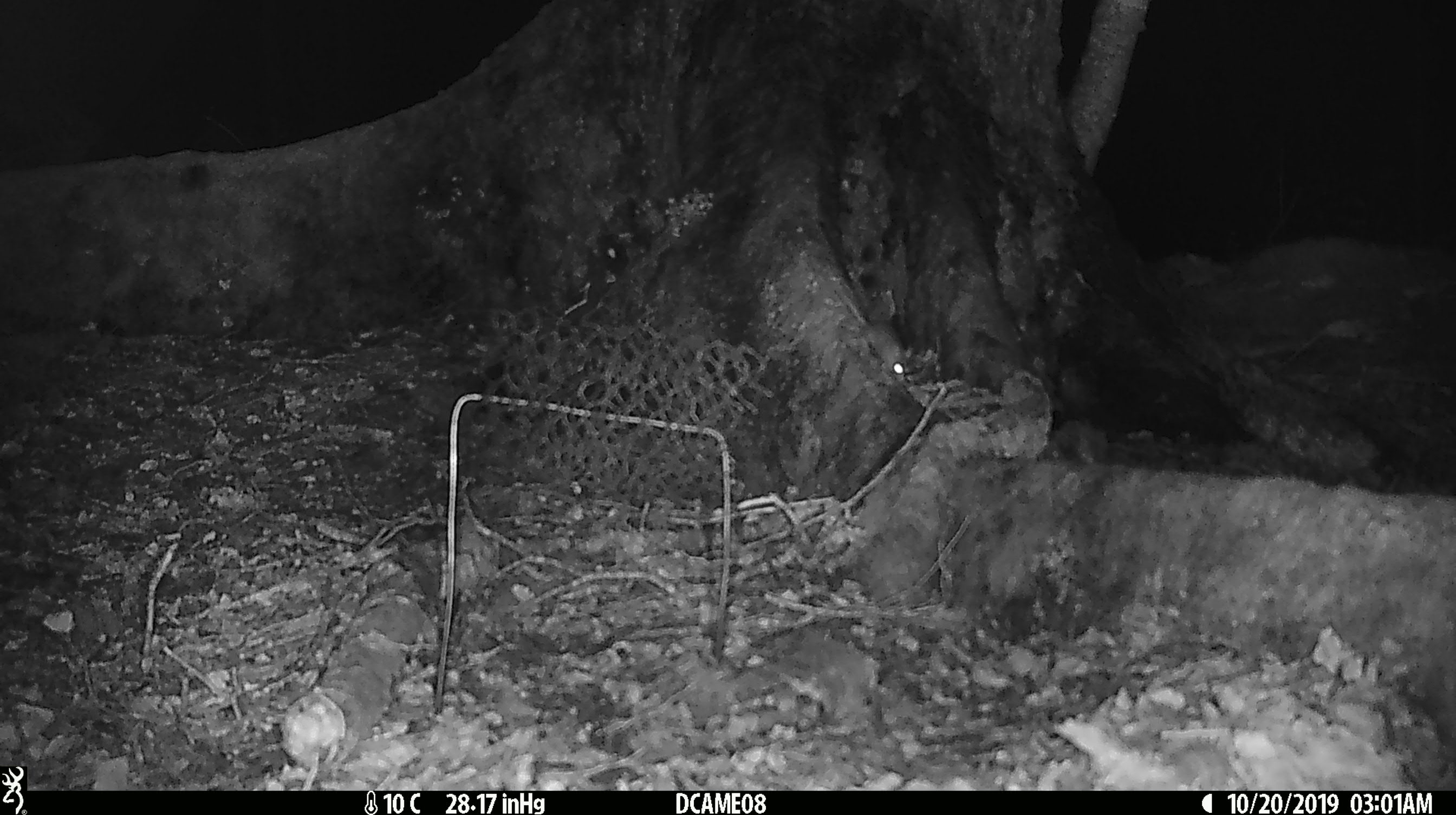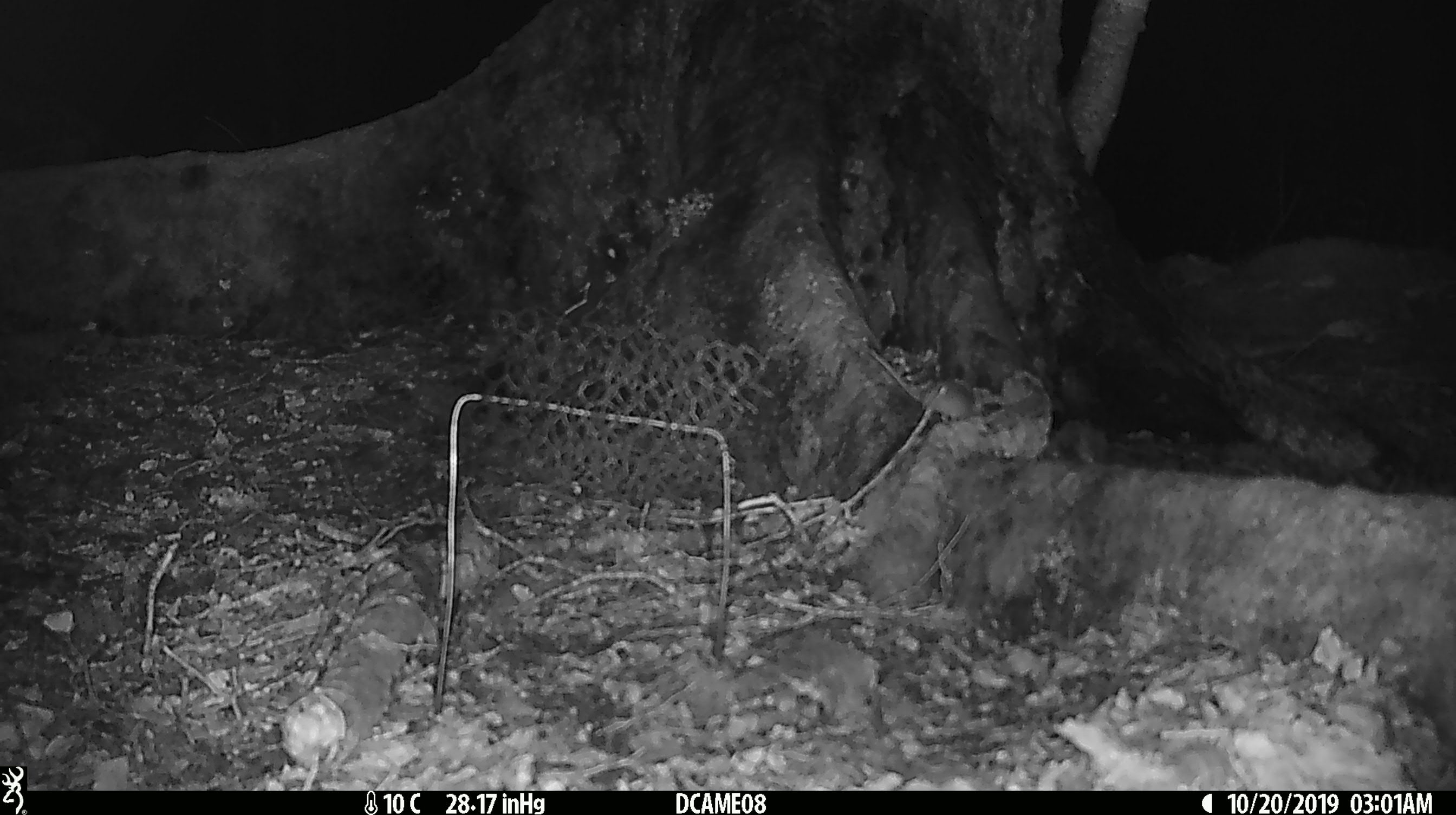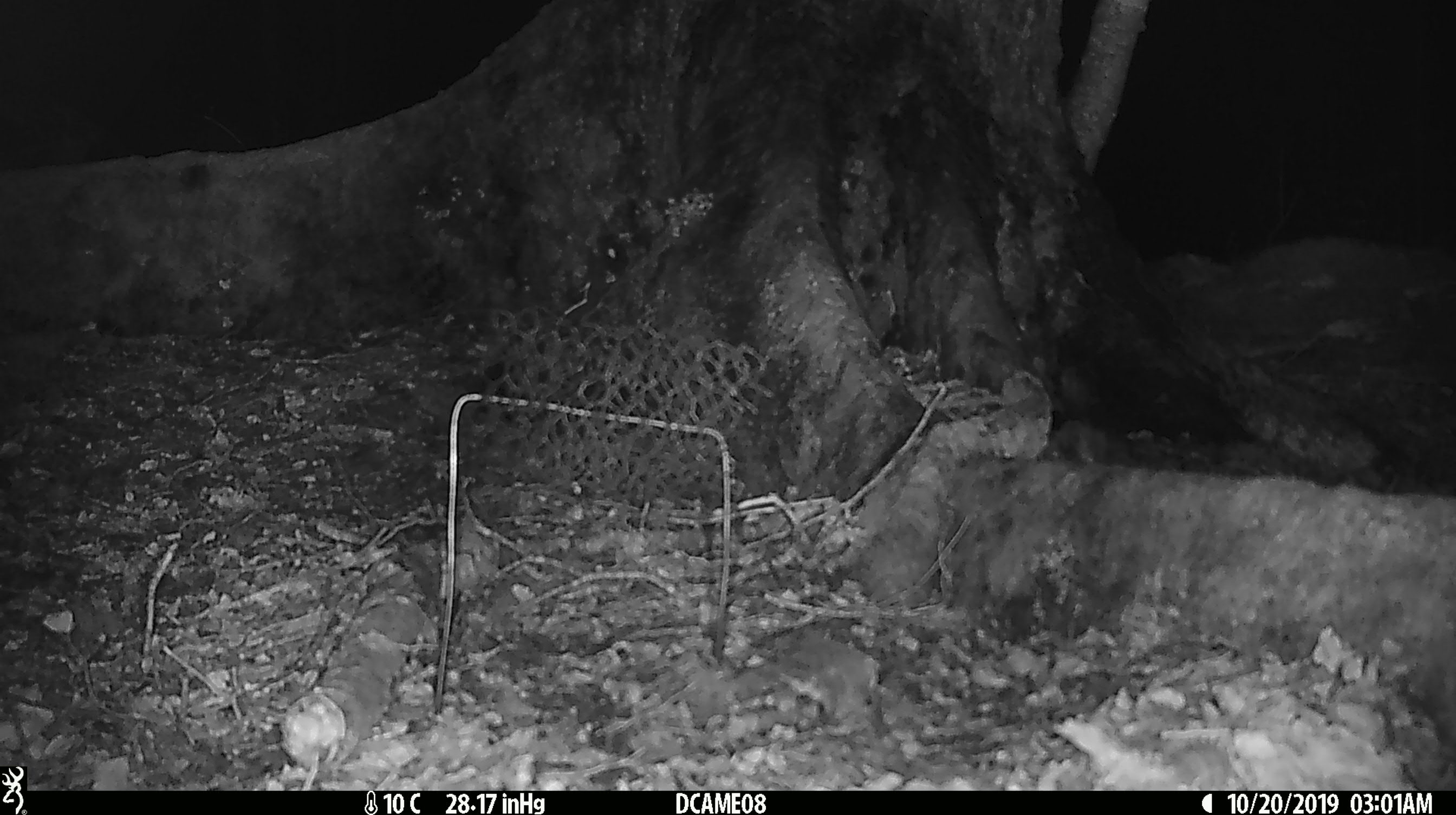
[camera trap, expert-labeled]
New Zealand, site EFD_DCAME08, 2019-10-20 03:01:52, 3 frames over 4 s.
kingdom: Animalia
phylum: Chordata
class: Mammalia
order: Rodentia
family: Muridae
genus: Mus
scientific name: Mus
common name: mouse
Mouse (Mus).